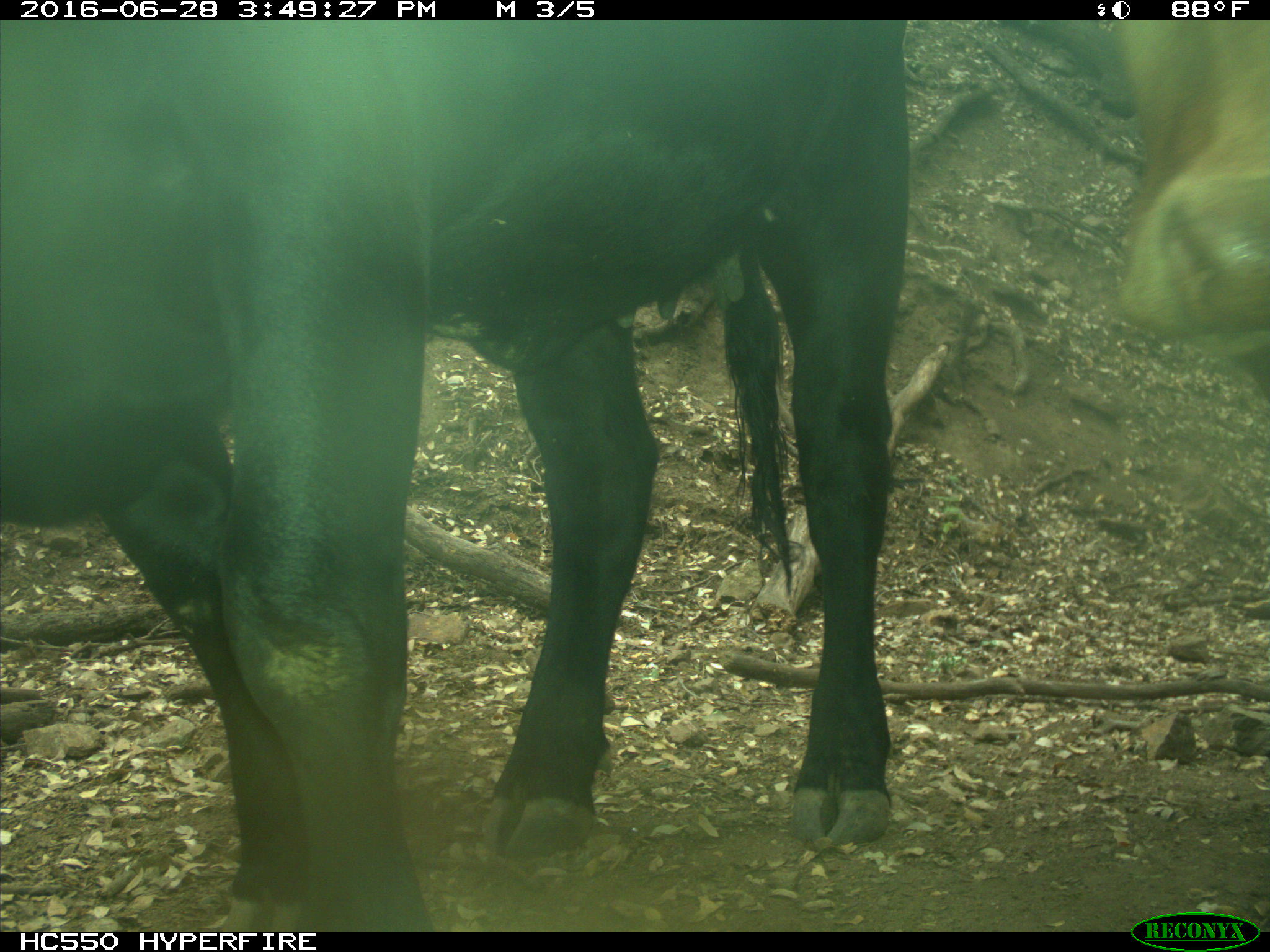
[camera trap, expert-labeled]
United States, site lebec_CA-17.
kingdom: Animalia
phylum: Chordata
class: Mammalia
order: Artiodactyla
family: Bovidae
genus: Bos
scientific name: Bos taurus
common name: domestic cow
Bos taurus (domestic cow).